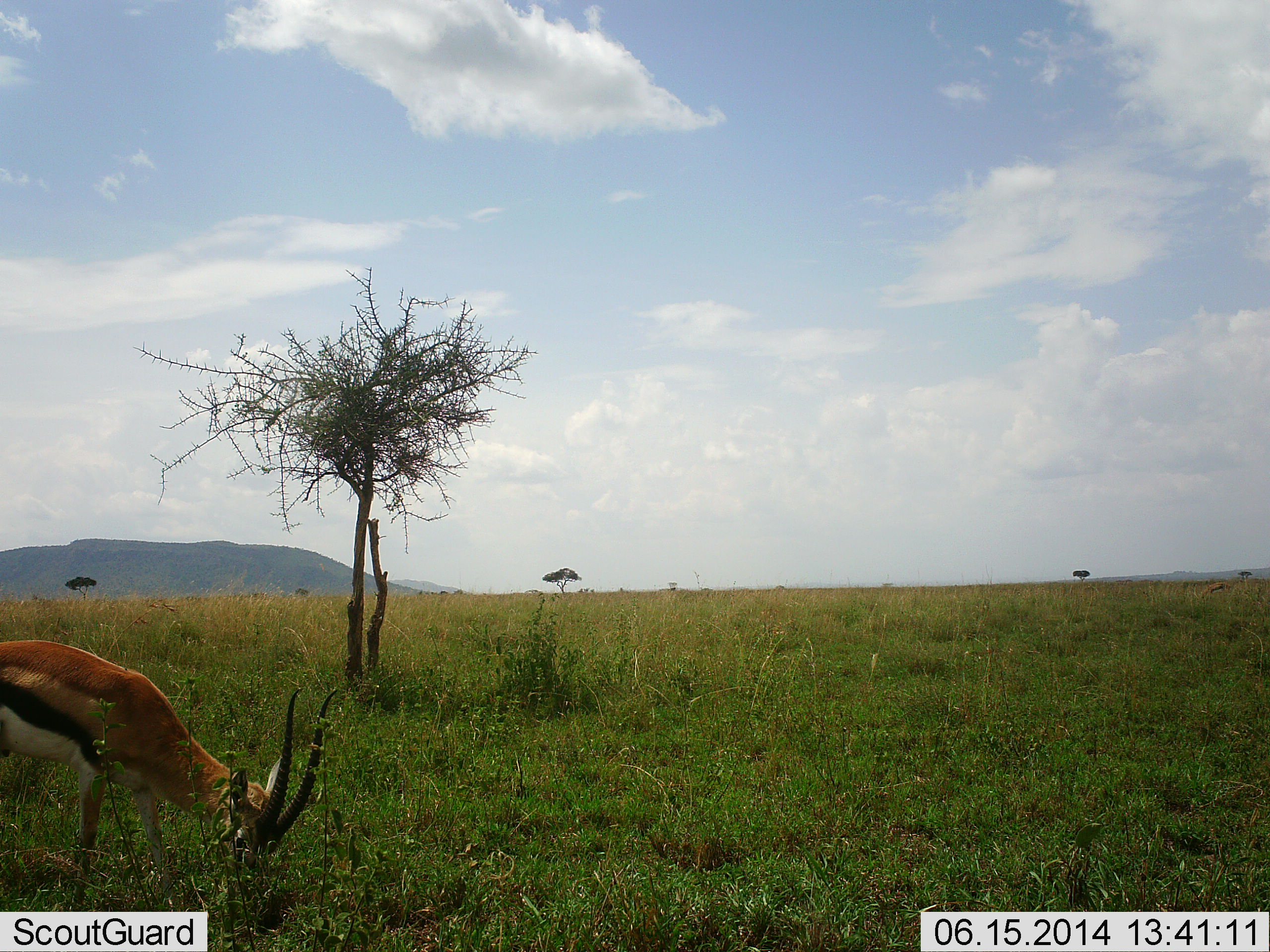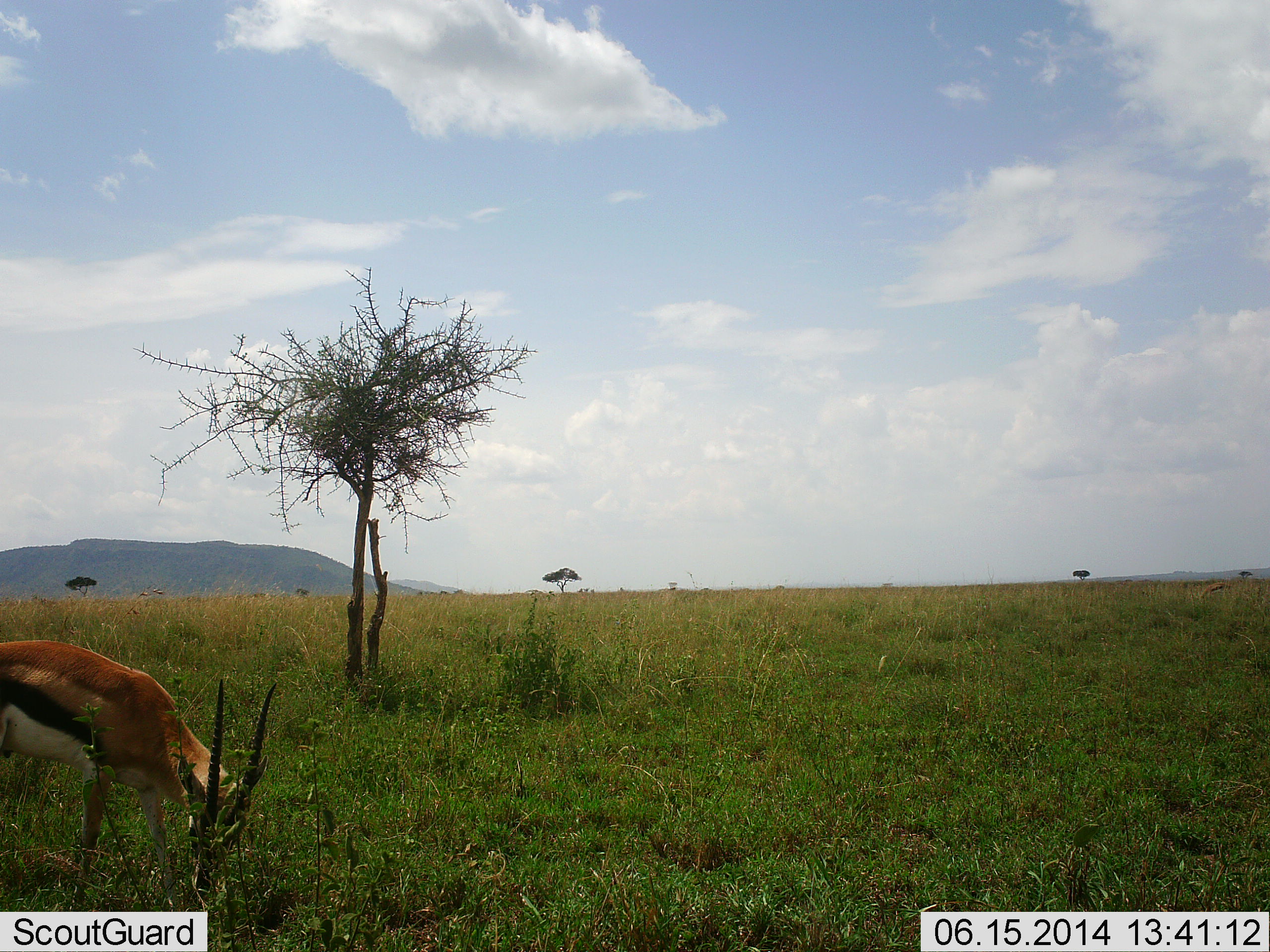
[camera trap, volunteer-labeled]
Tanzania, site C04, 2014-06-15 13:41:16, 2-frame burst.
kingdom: Animalia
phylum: Chordata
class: Mammalia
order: Artiodactyla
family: Bovidae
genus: Eudorcas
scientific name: Eudorcas thomsonii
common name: thomson's gazelle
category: gazellethomsons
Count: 1.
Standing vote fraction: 30%.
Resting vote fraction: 0%.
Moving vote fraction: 0%.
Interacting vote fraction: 0%.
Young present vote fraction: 0%.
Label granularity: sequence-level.